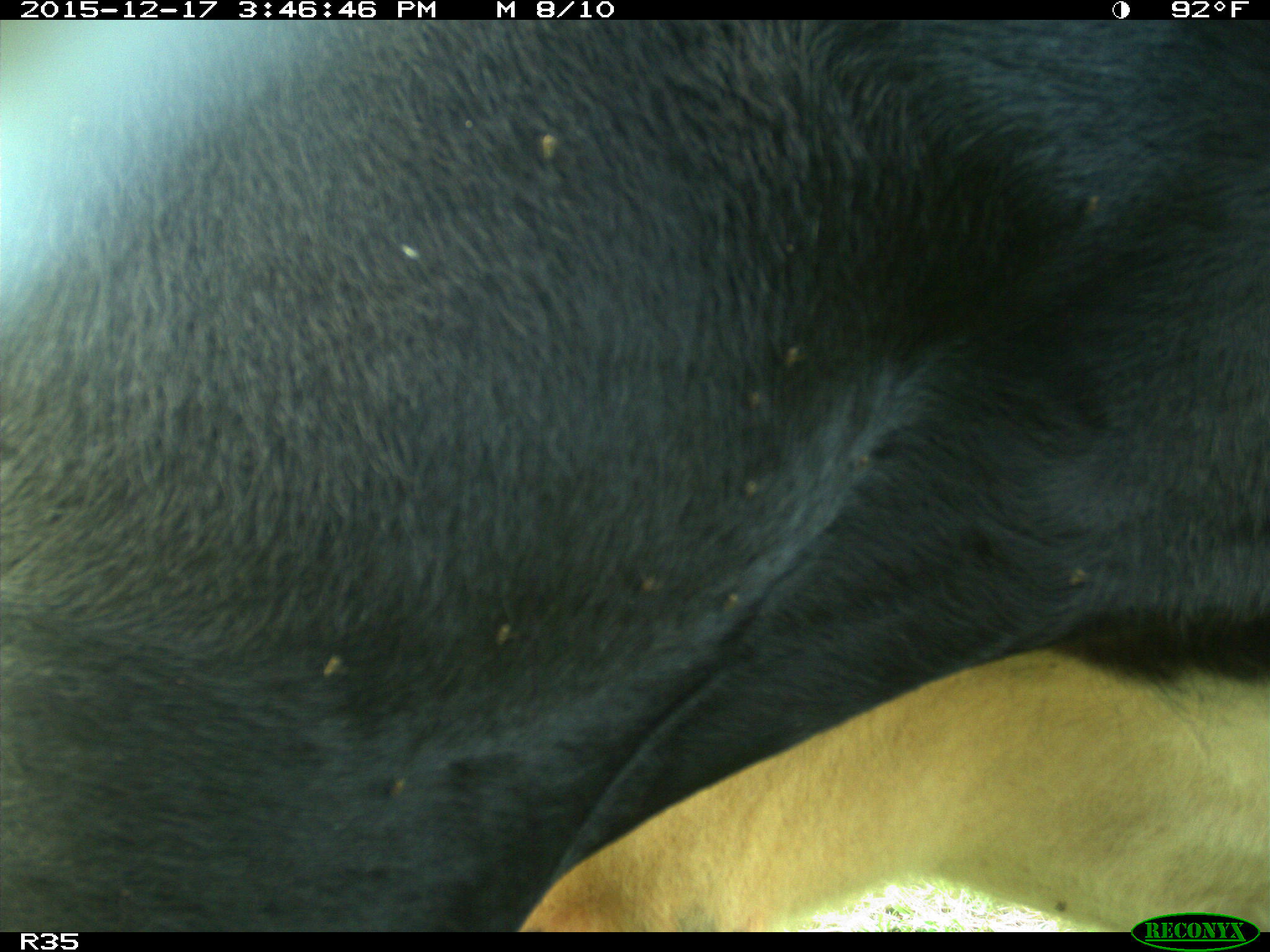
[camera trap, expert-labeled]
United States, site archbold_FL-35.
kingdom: Animalia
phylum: Chordata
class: Mammalia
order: Artiodactyla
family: Bovidae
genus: Bos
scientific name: Bos taurus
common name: domestic cow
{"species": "Bos taurus (domestic cow)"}